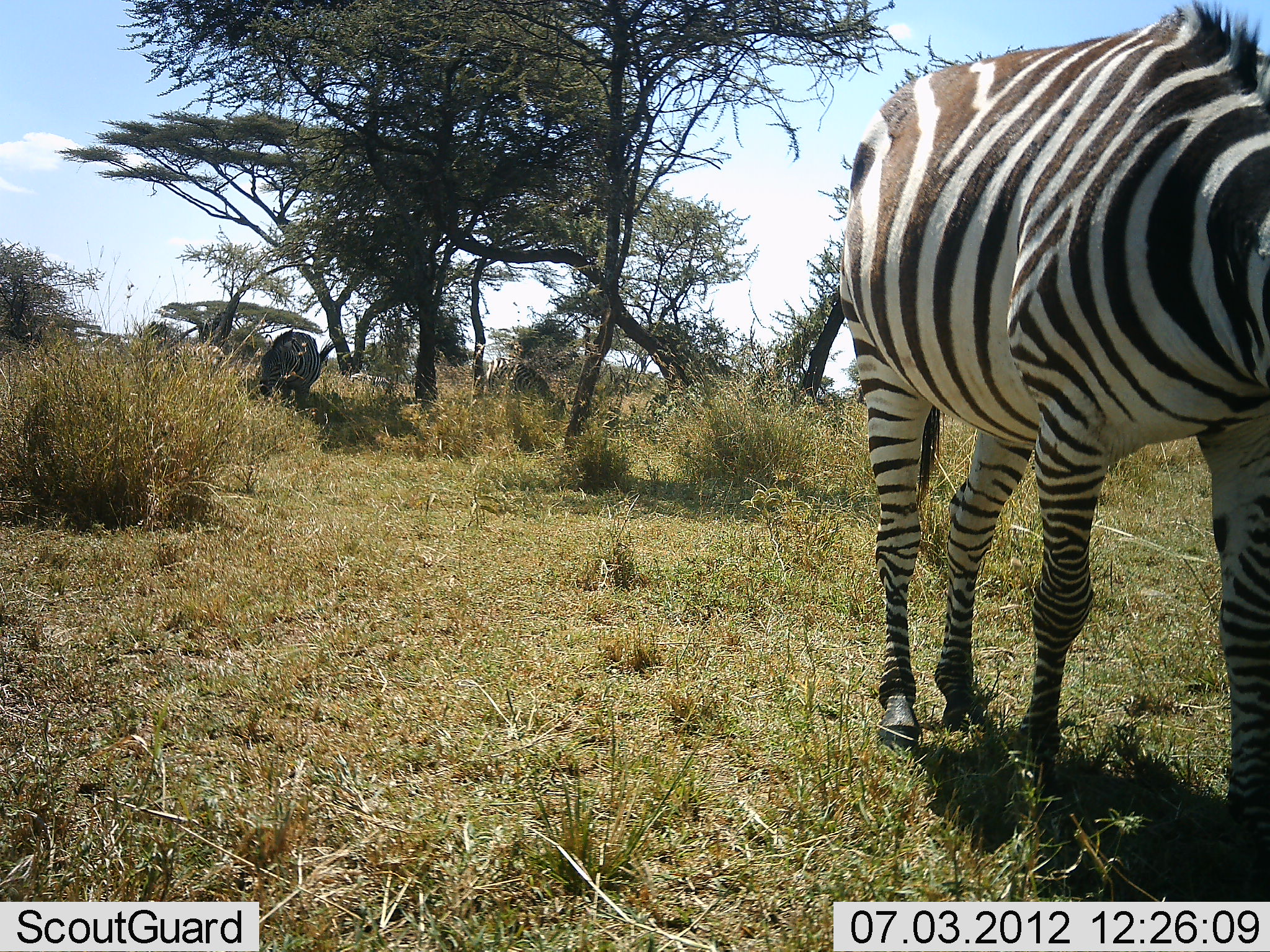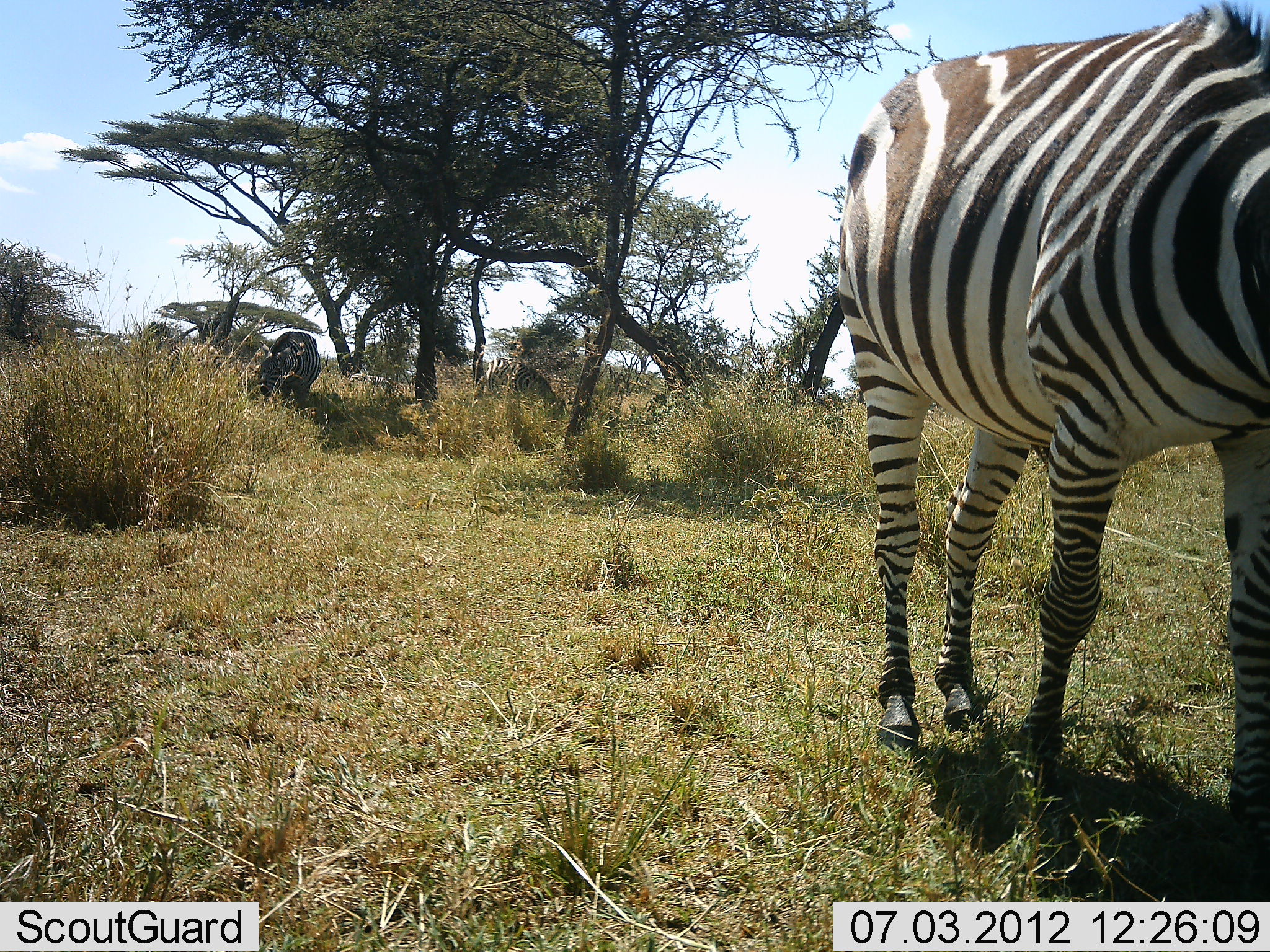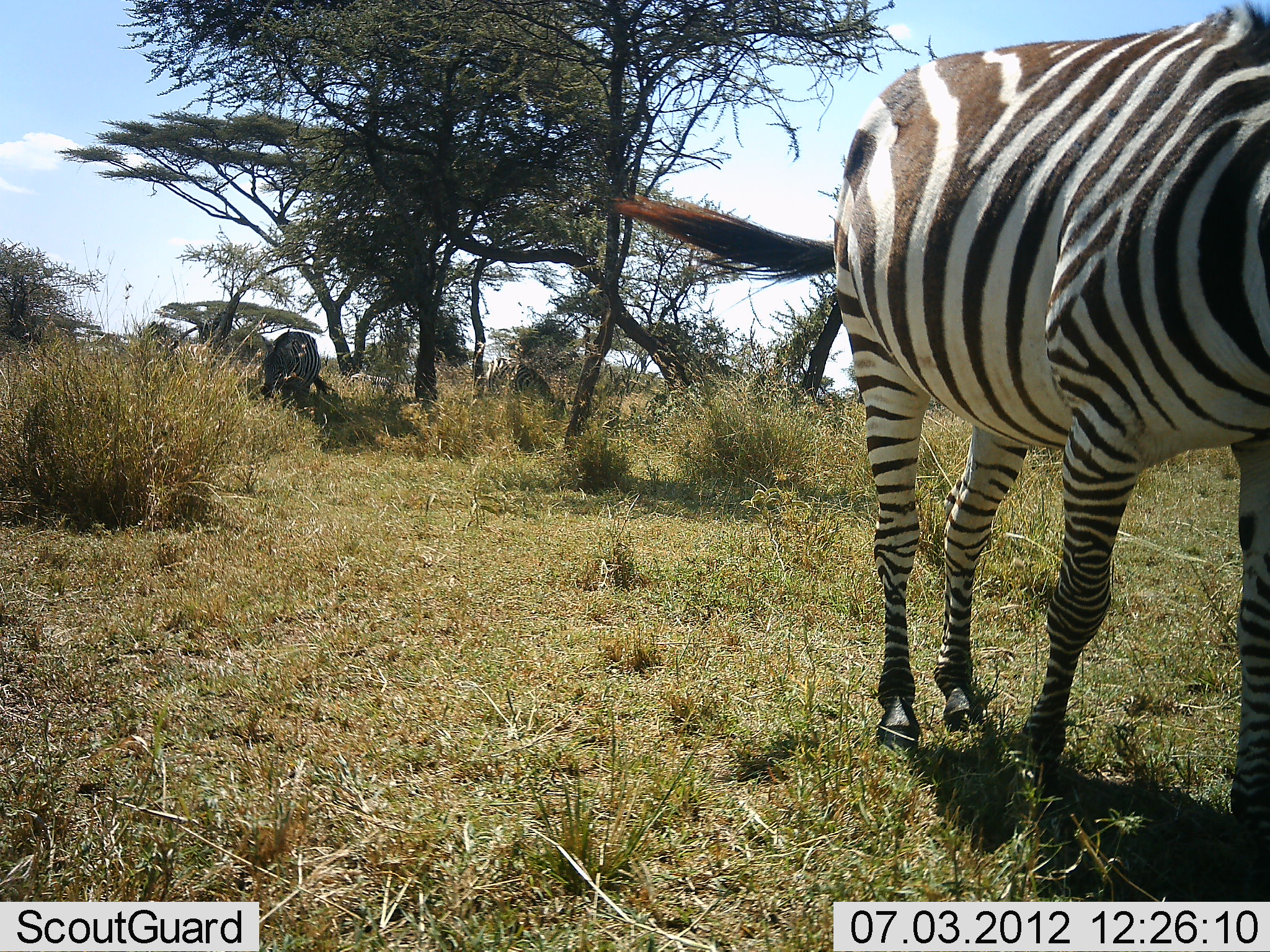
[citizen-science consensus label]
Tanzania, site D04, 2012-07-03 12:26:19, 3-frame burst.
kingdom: Animalia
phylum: Chordata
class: Mammalia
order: Perissodactyla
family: Equidae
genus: Equus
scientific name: Equus quagga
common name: plains zebra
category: zebra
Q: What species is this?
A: Zebra (plains zebra) (Equus quagga).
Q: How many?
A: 3.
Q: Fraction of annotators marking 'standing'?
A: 50%.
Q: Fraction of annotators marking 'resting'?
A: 0%.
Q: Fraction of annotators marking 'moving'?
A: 10%.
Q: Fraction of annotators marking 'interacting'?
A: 0%.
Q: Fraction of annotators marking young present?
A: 0%.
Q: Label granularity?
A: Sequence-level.